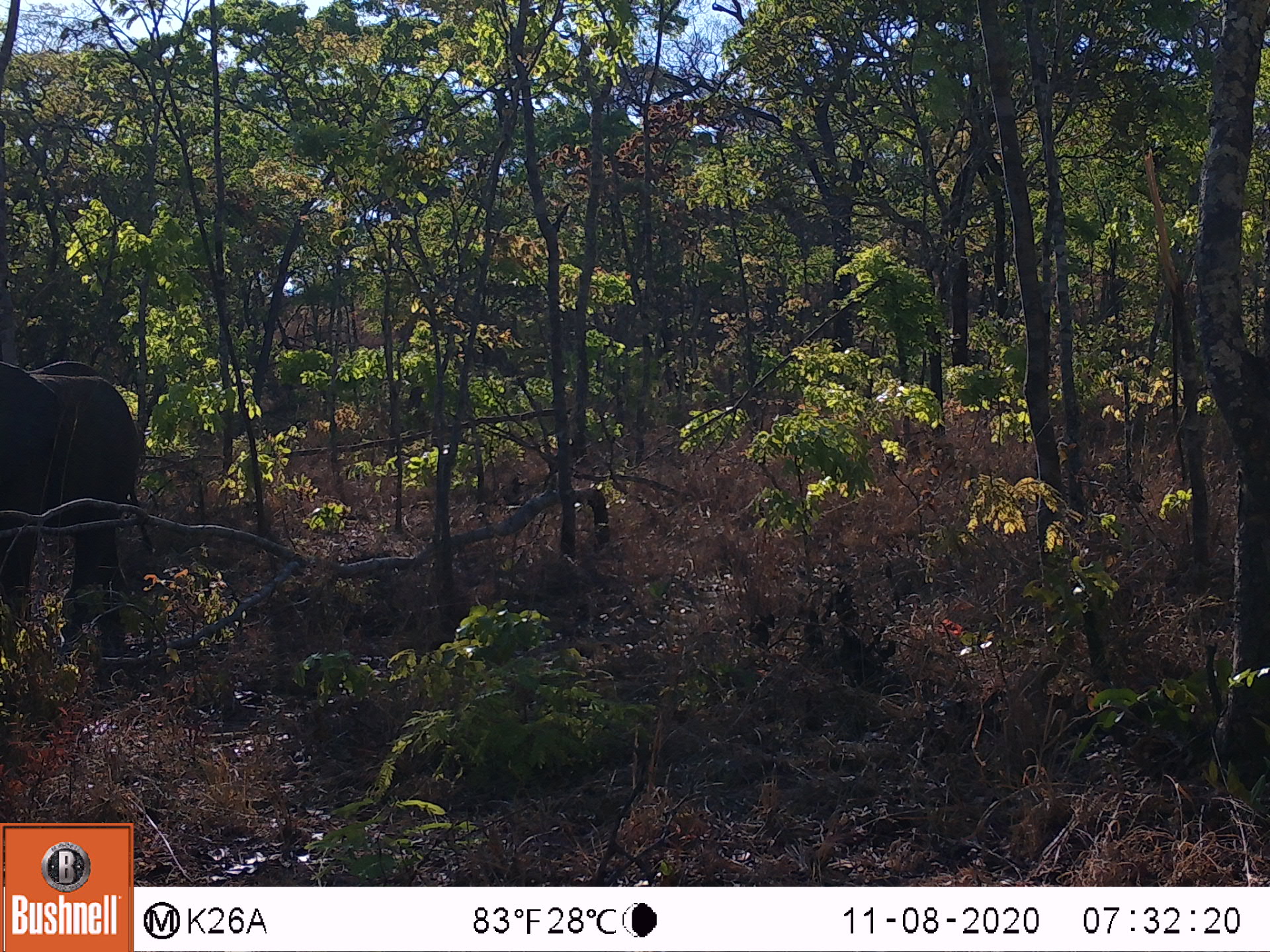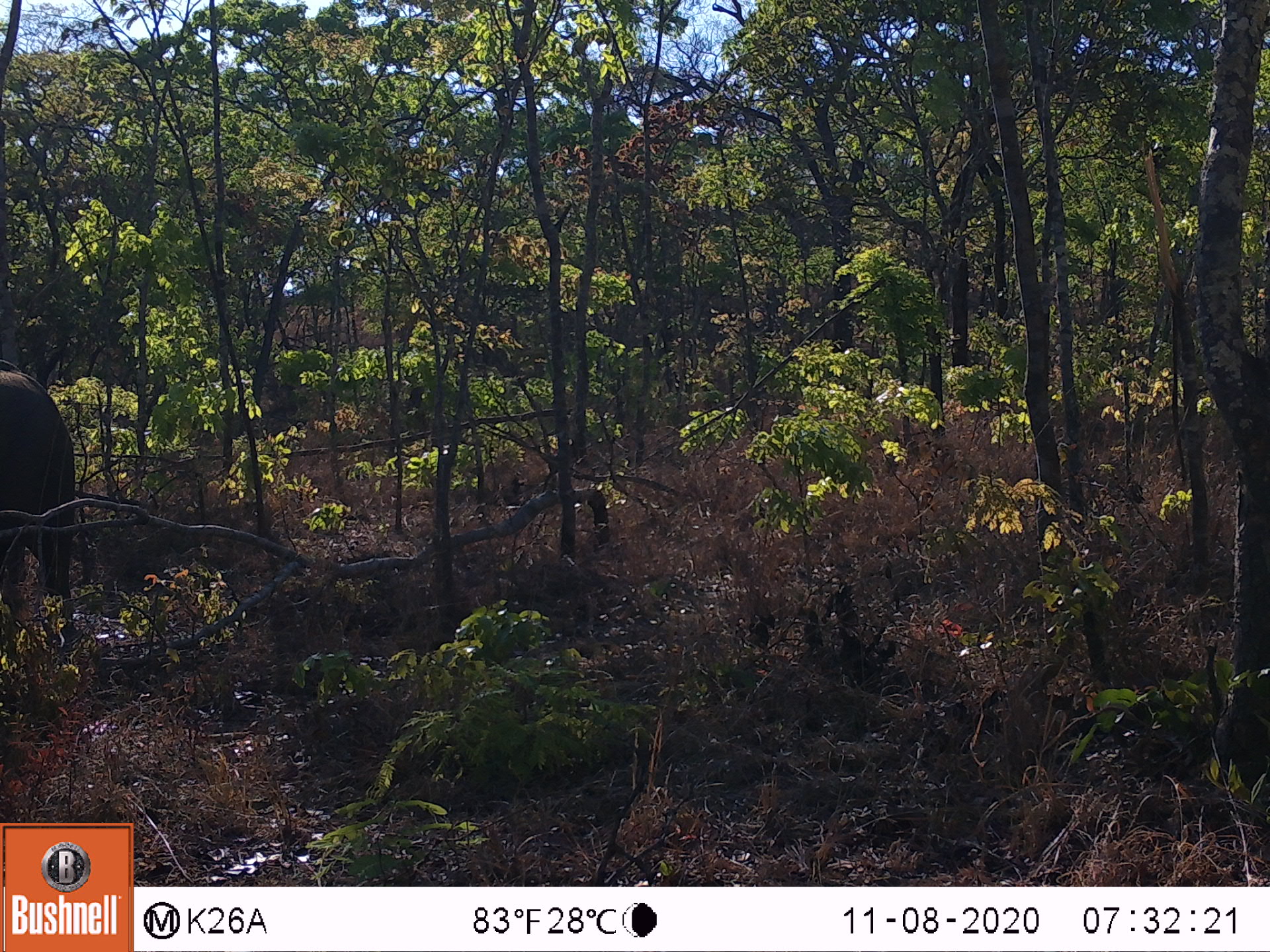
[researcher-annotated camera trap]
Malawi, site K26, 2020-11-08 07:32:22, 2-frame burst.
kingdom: Animalia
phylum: Chordata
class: Mammalia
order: Proboscidea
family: Elephantidae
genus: Loxodonta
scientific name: Loxodonta africana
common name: african savanna elephant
African savanna elephant (Loxodonta africana), count 1.